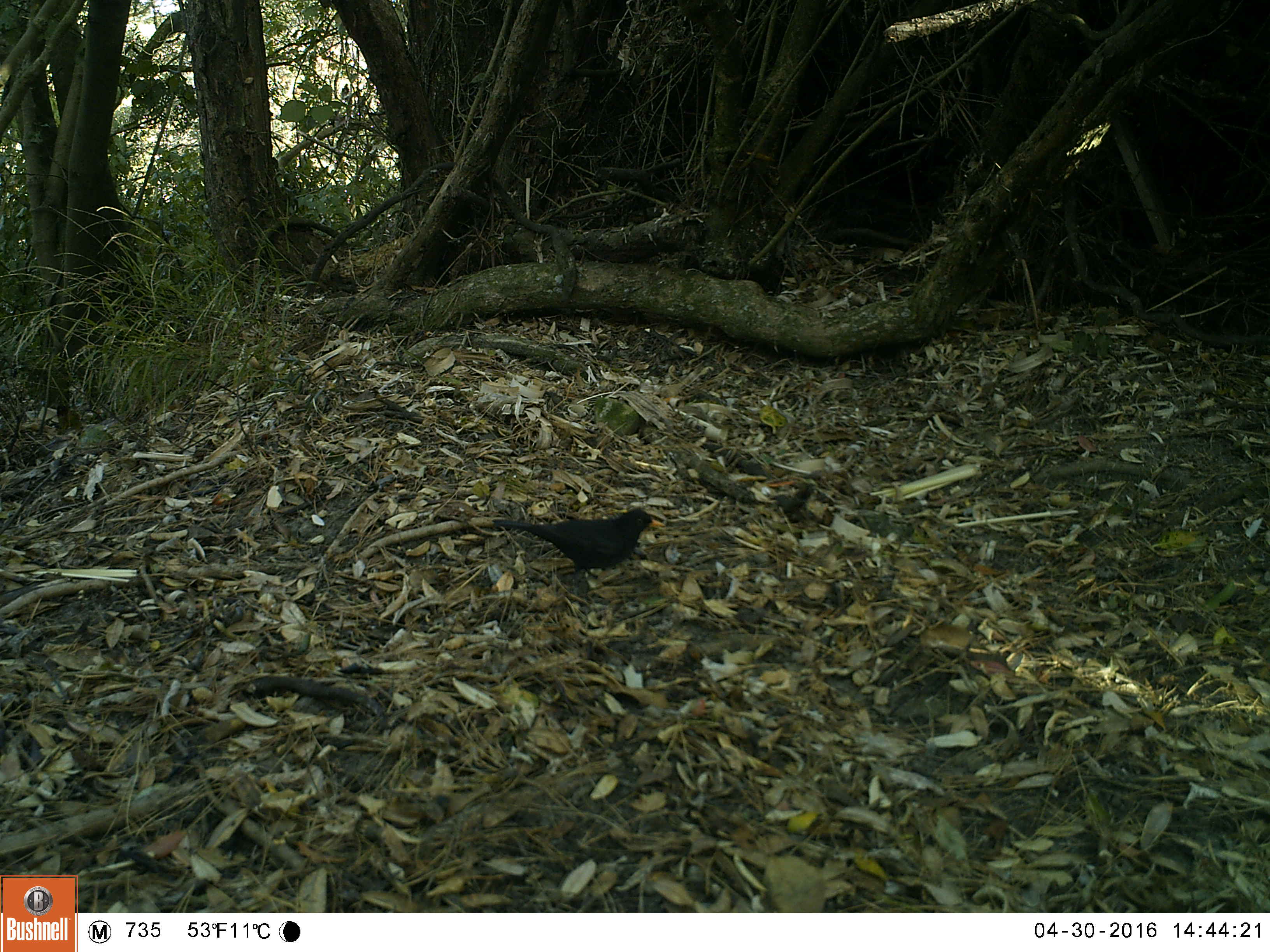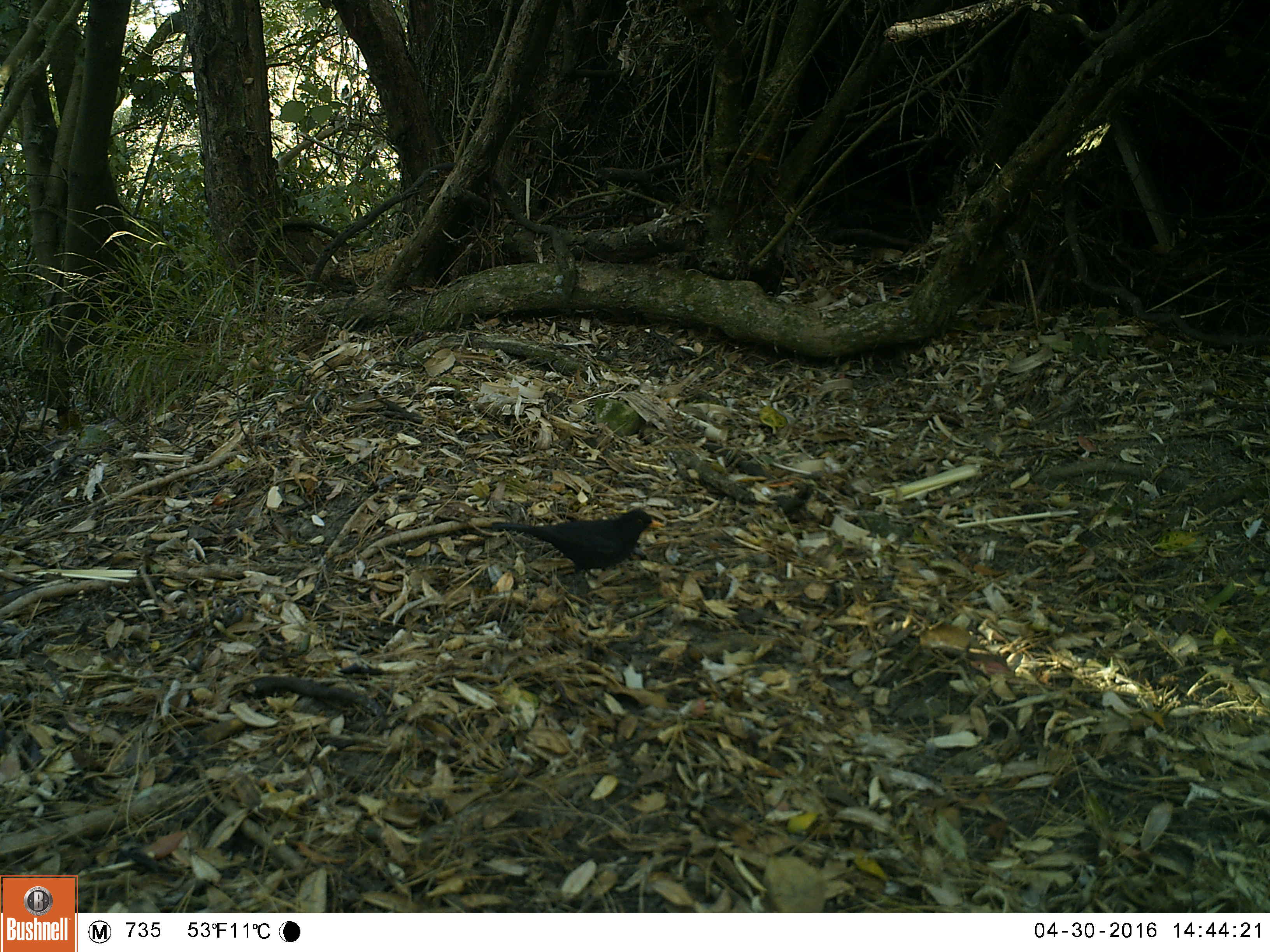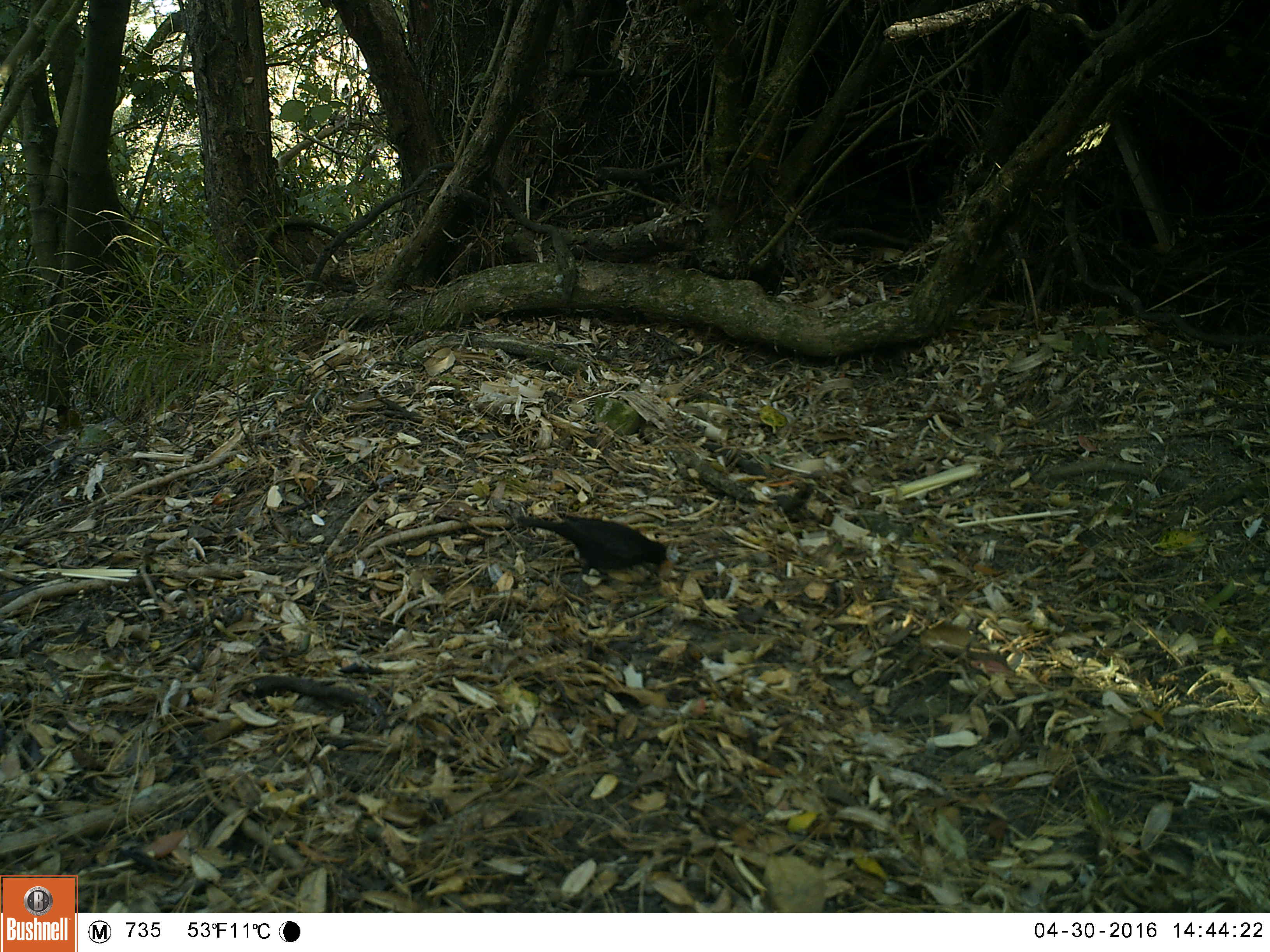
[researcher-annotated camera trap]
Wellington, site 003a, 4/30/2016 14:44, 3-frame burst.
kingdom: Animalia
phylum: Chordata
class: Aves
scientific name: Aves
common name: bird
Bird (Aves).